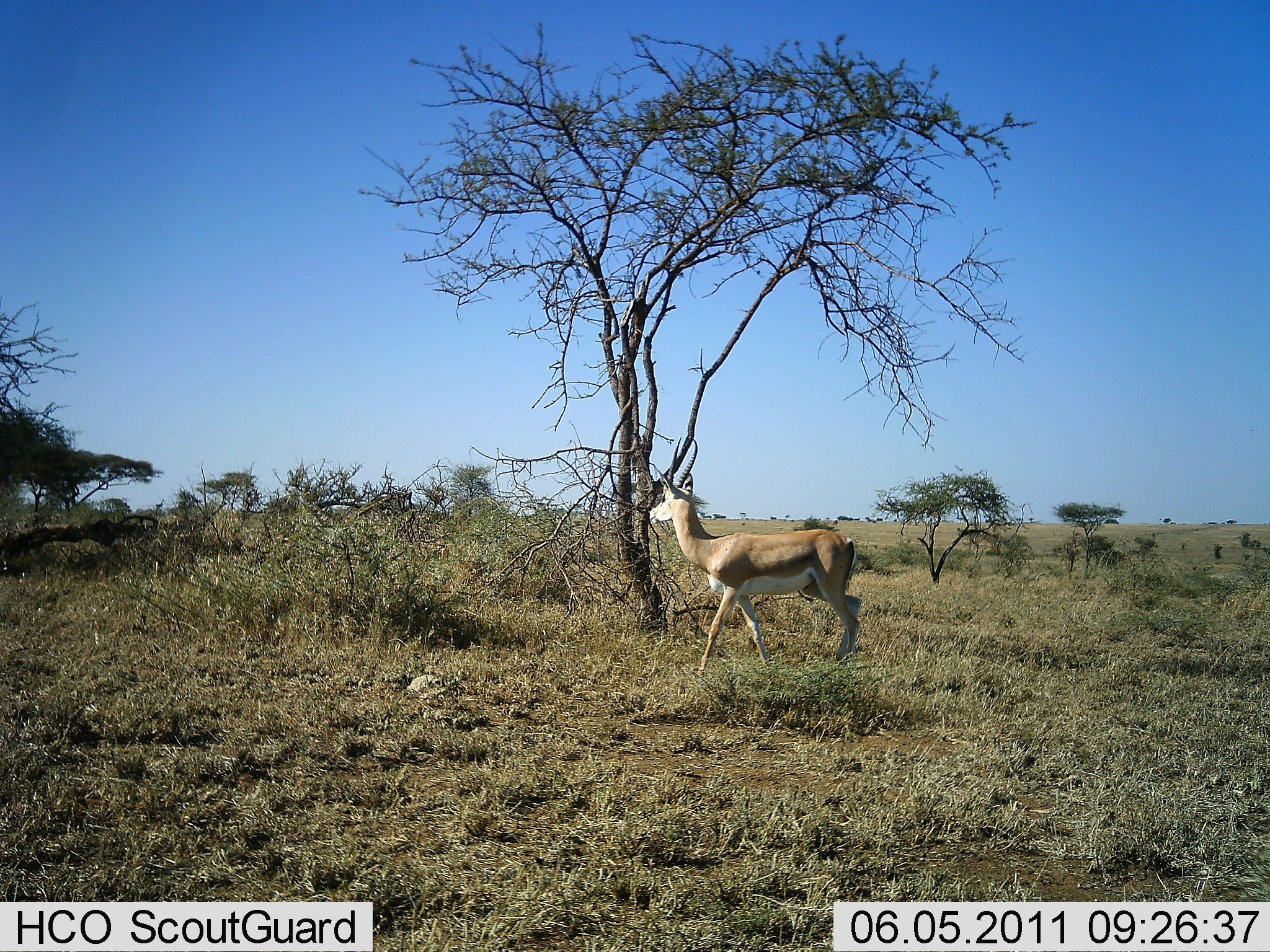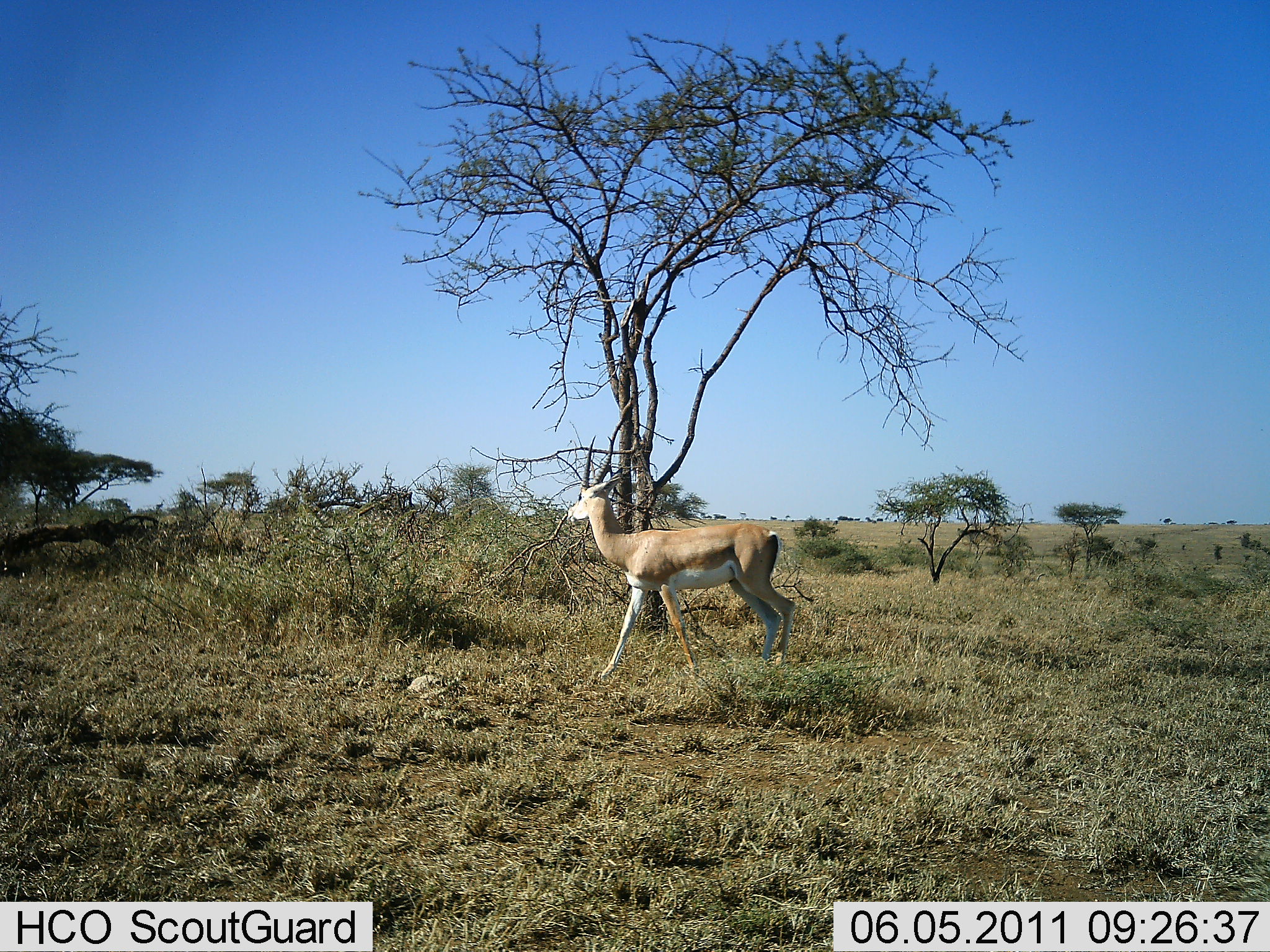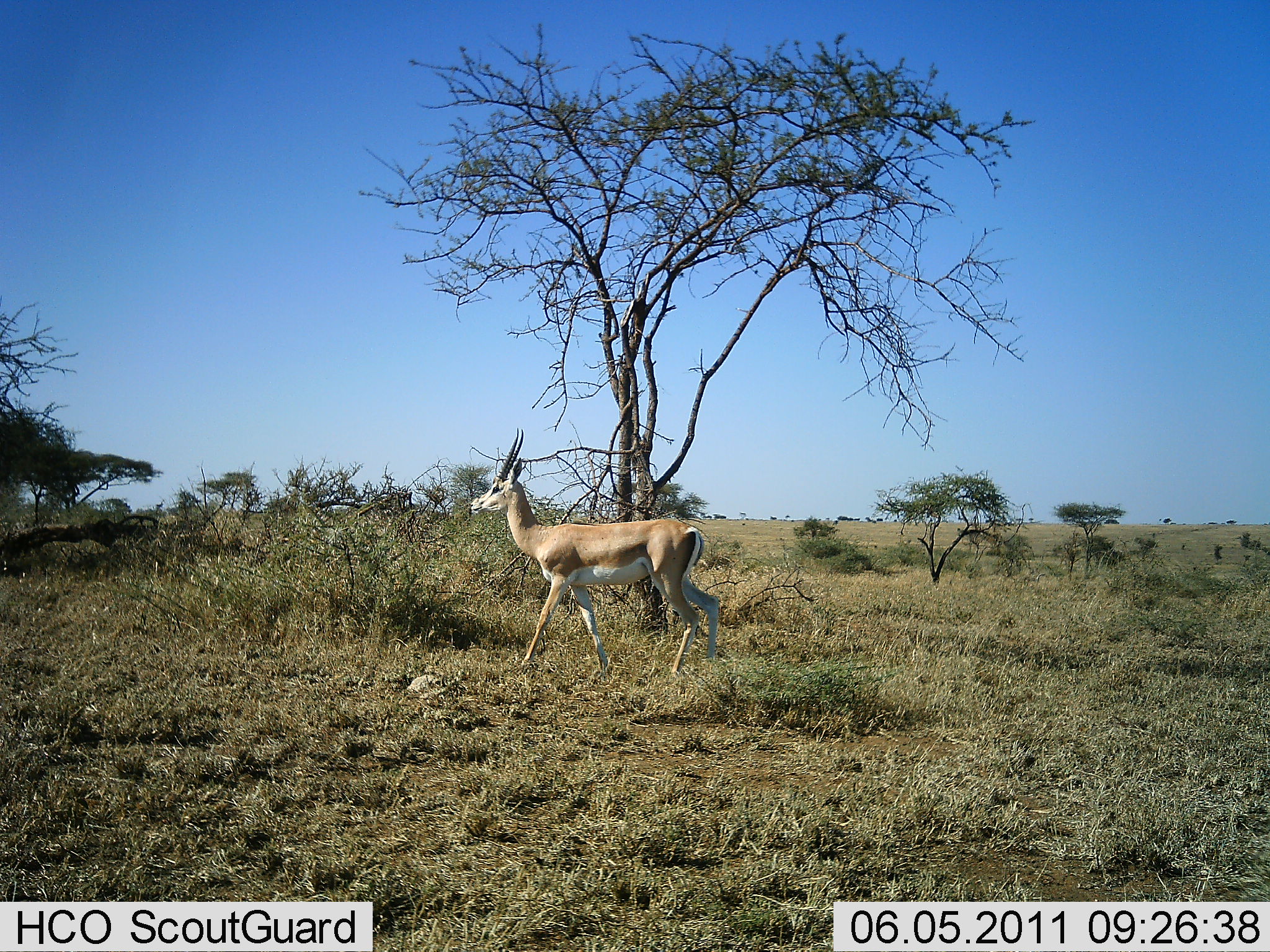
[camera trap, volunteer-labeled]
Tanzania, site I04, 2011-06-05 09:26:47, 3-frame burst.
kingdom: Animalia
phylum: Chordata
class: Mammalia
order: Artiodactyla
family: Bovidae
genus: Nanger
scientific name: Nanger granti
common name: grant's gazelle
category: gazellegrants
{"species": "gazellegrants (grant's gazelle) (Nanger granti)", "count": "1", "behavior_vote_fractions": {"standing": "8%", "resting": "0%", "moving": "92%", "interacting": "0%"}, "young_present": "0%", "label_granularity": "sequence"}